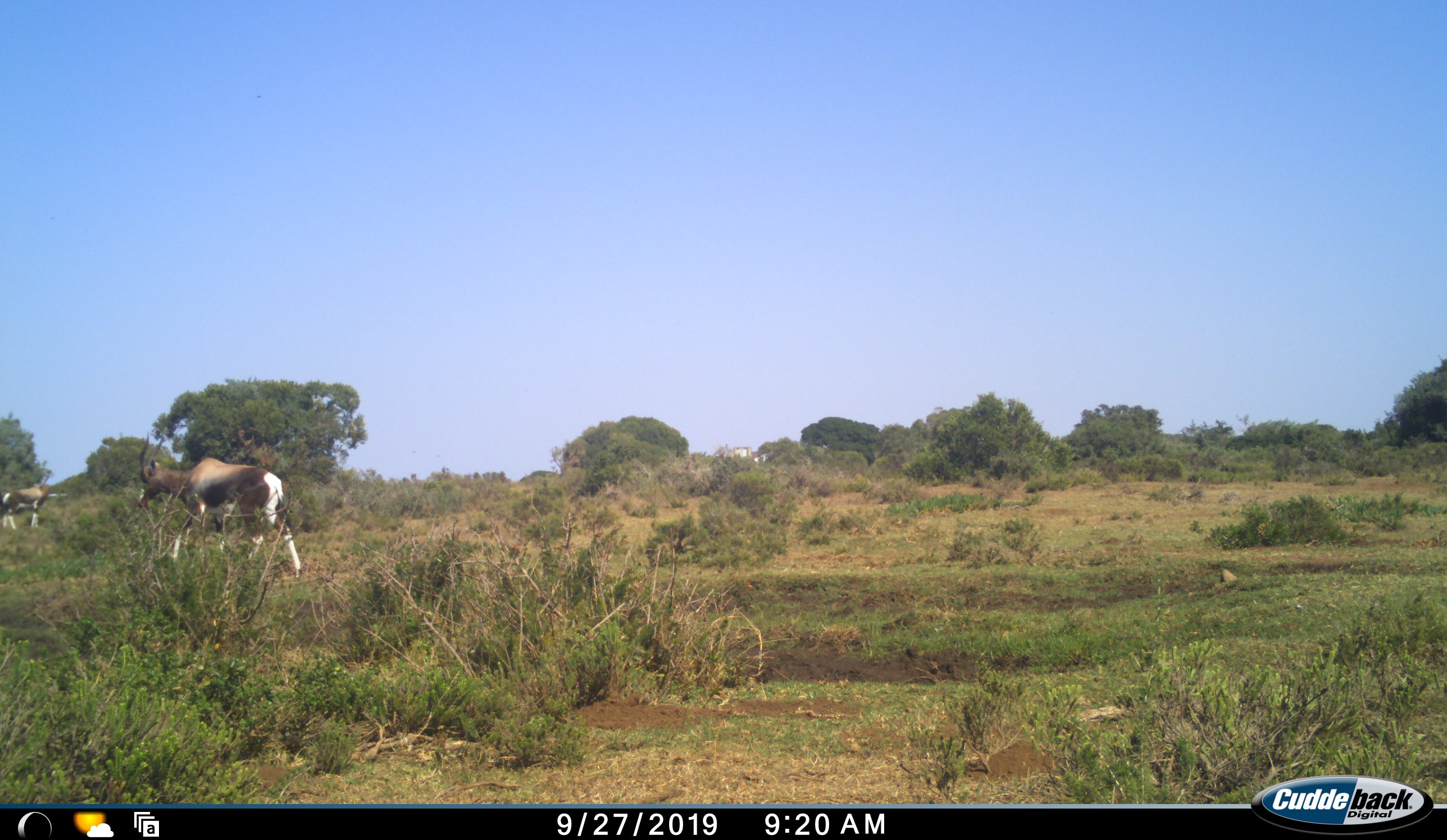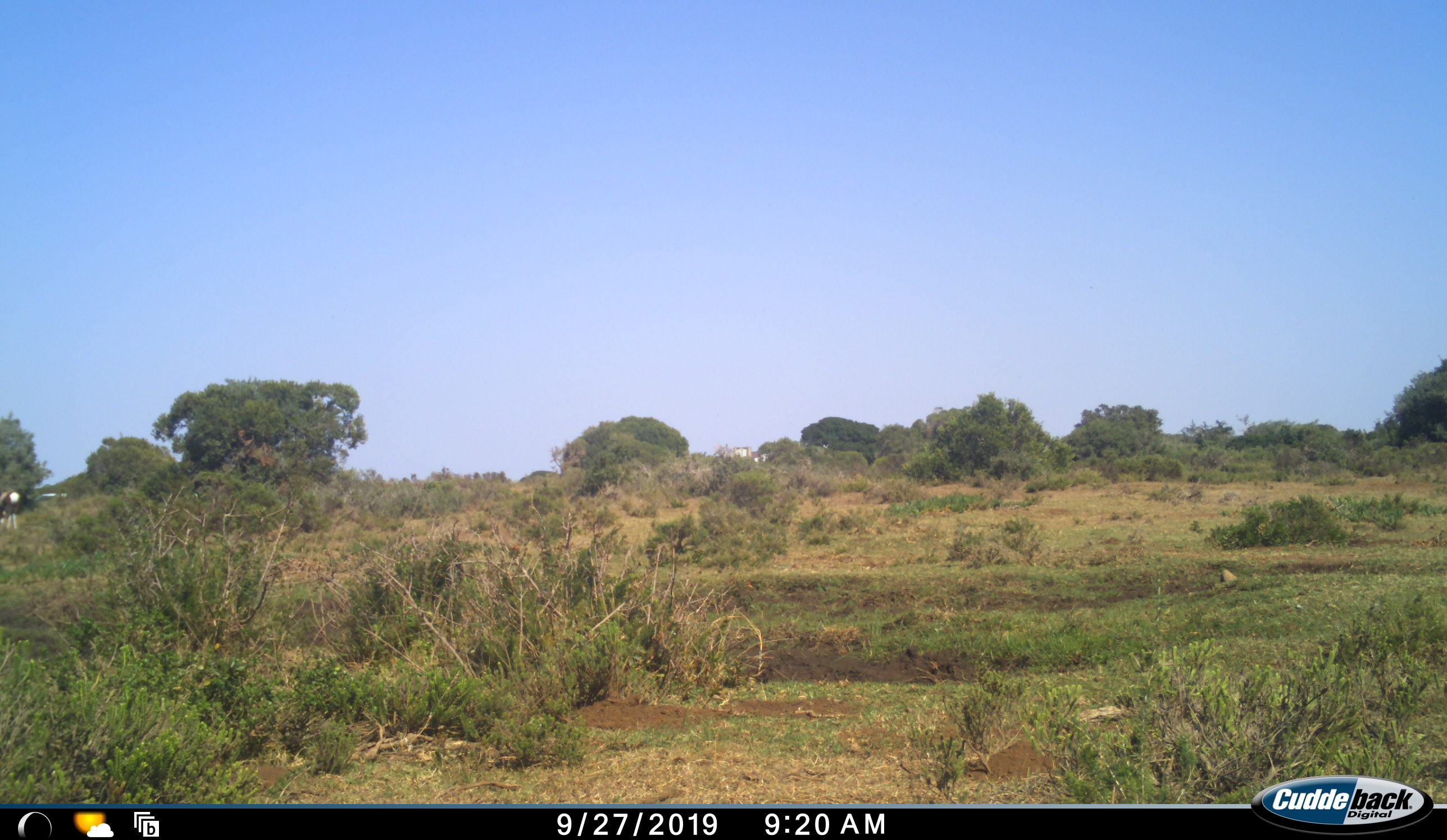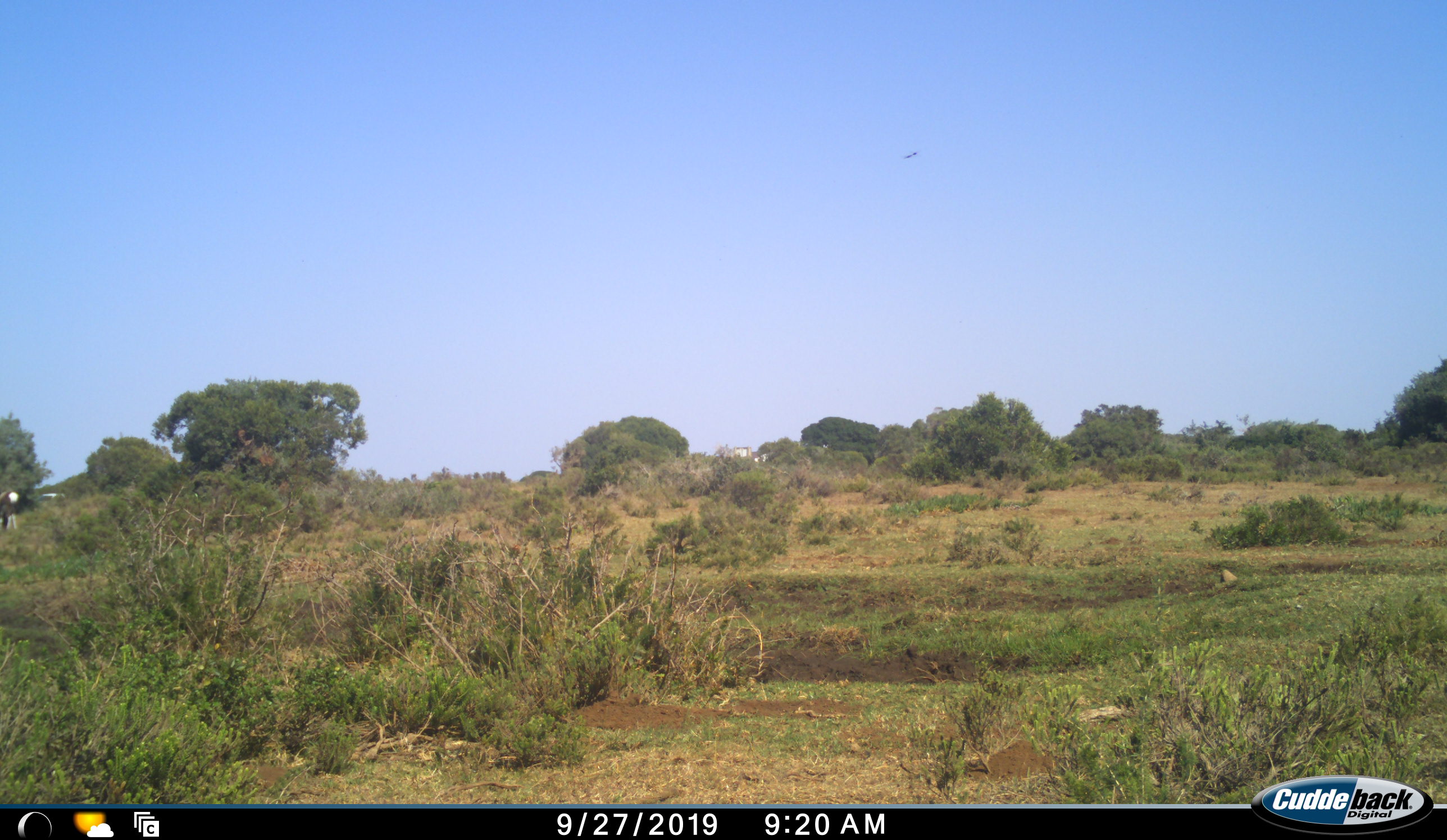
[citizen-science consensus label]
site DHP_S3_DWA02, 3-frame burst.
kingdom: Animalia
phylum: Chordata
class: Mammalia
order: Artiodactyla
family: Bovidae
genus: Damaliscus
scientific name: Damaliscus pygargus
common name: bontebok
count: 2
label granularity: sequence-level